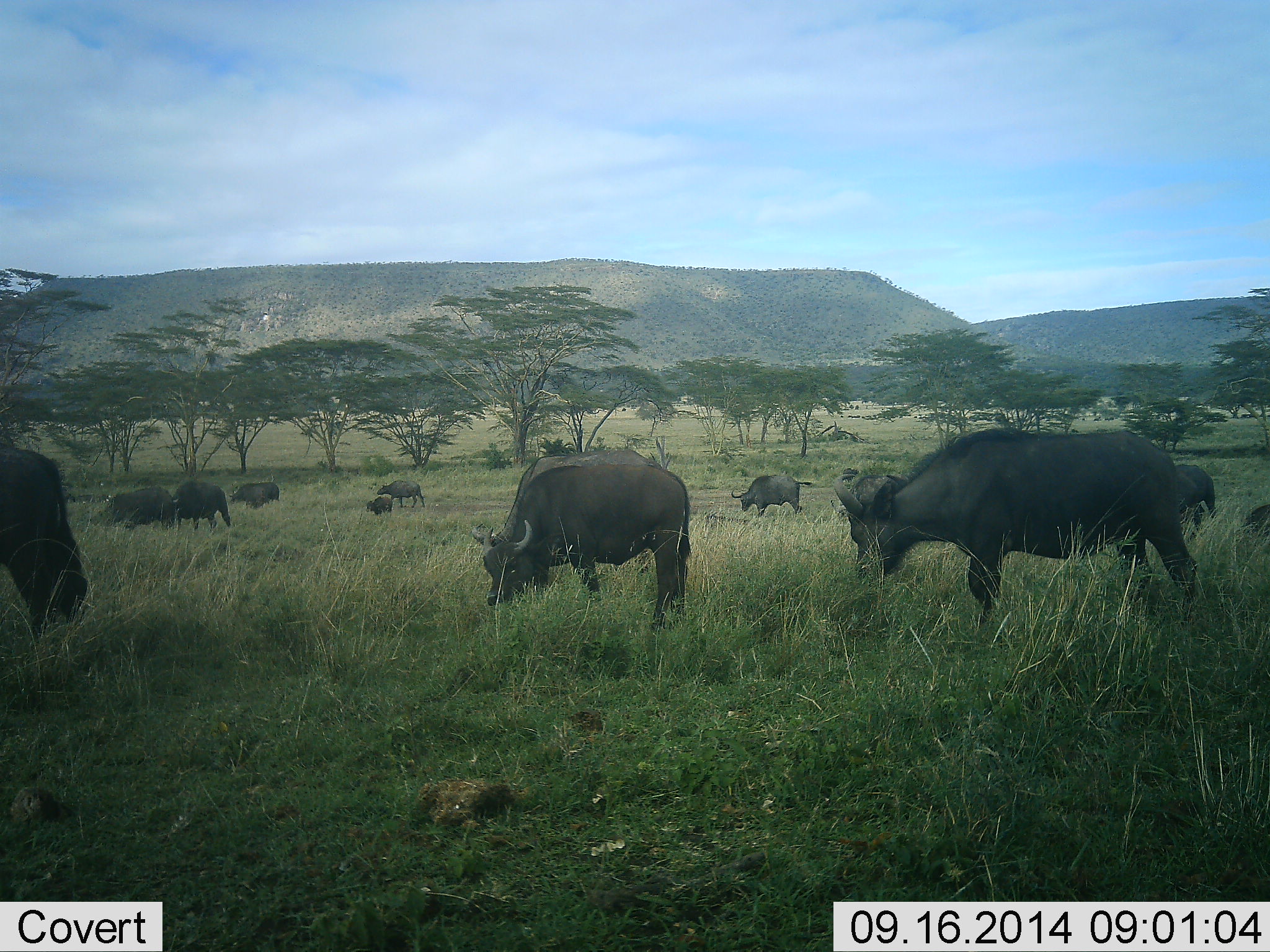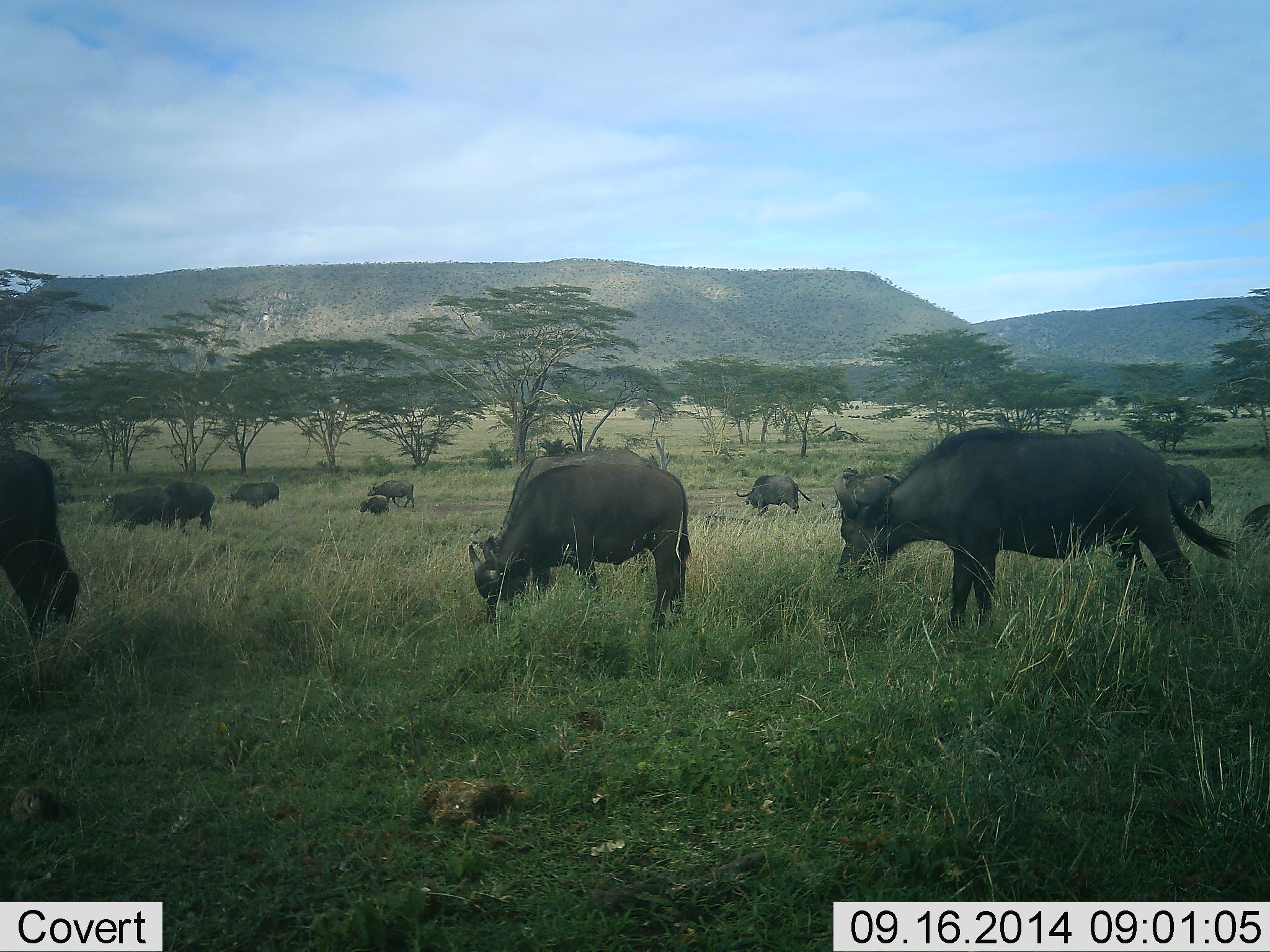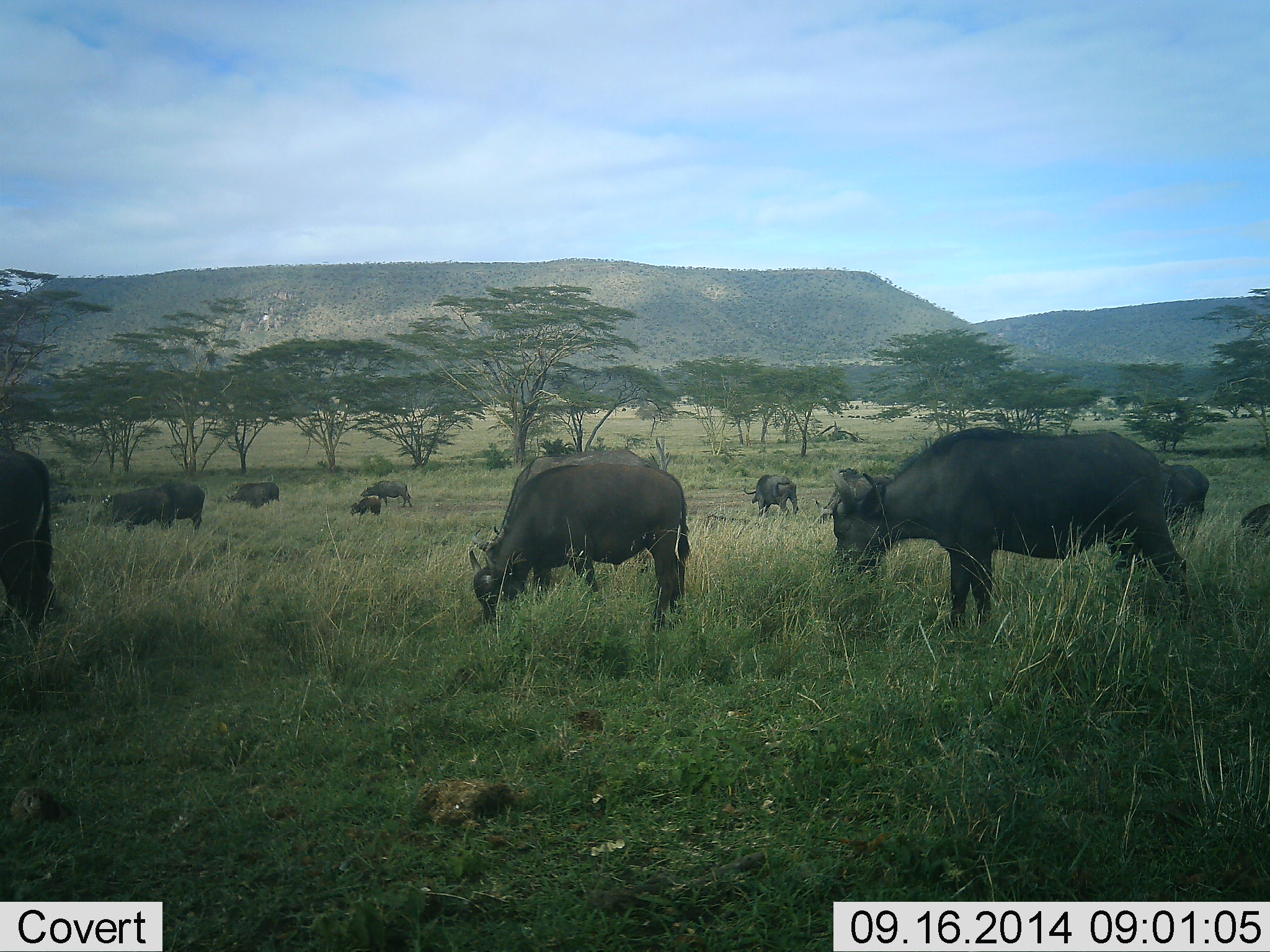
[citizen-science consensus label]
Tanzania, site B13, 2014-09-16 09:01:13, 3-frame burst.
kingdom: Animalia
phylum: Chordata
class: Mammalia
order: Artiodactyla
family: Bovidae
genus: Syncerus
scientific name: Syncerus caffer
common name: cape buffalo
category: buffalo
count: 11-50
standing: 30%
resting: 20%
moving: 30%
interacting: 0%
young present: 40%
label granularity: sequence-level